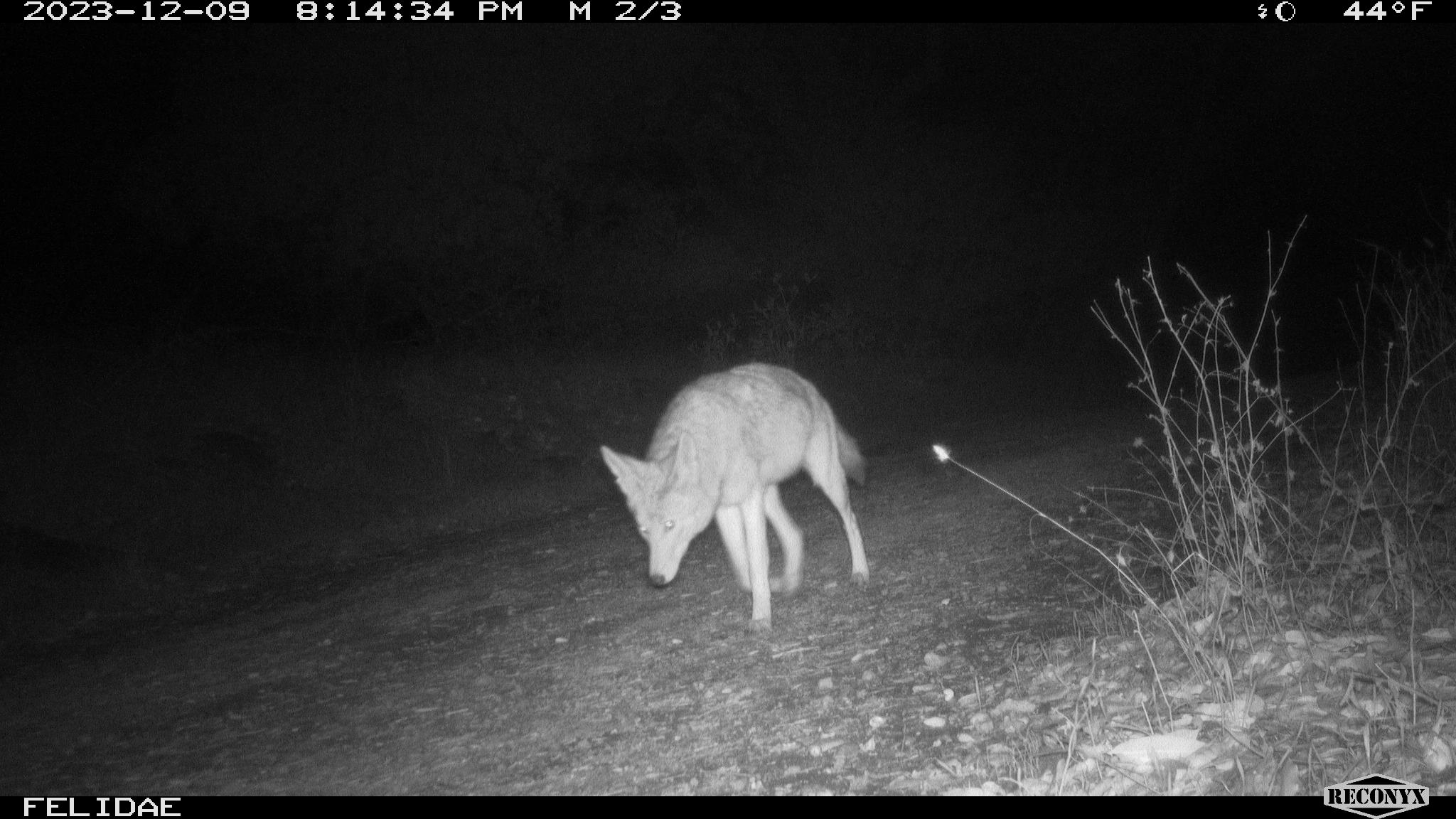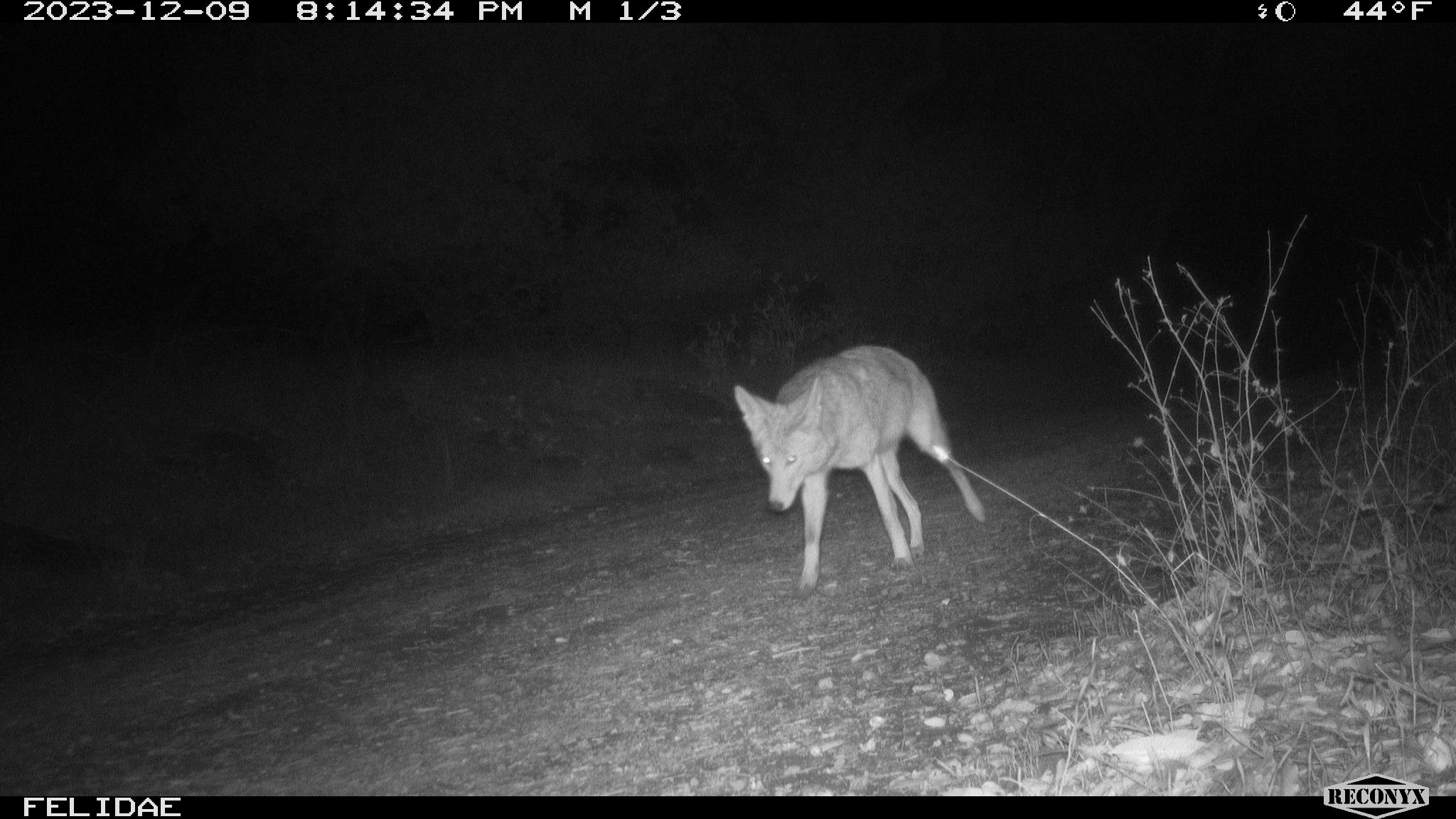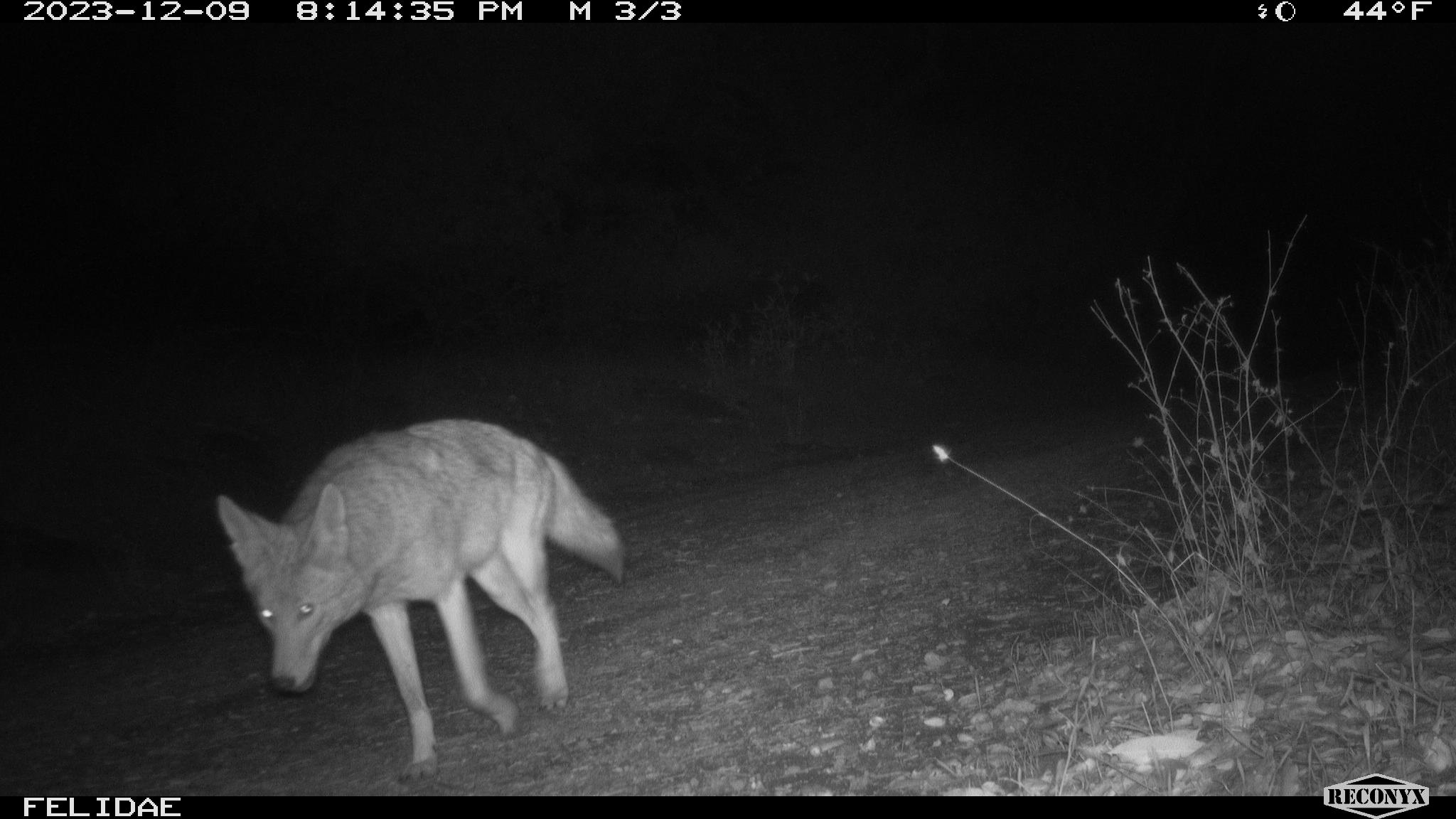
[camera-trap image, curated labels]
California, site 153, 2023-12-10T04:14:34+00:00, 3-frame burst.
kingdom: Animalia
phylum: Chordata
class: Mammalia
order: Carnivora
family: Canidae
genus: Canis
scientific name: Canis latrans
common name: coyote